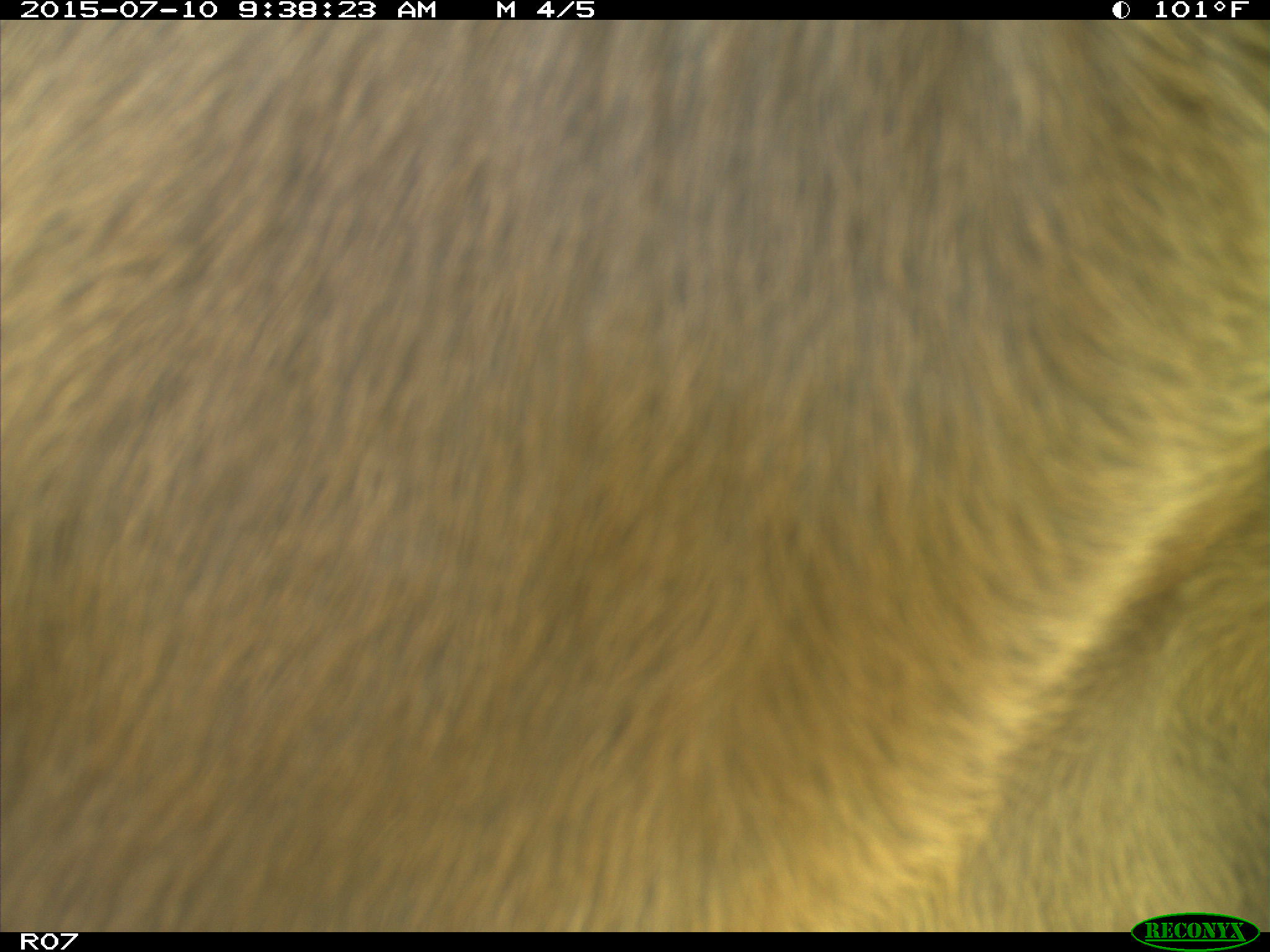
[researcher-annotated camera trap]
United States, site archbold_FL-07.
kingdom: Animalia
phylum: Chordata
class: Mammalia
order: Artiodactyla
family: Bovidae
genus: Bos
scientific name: Bos taurus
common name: domestic cow